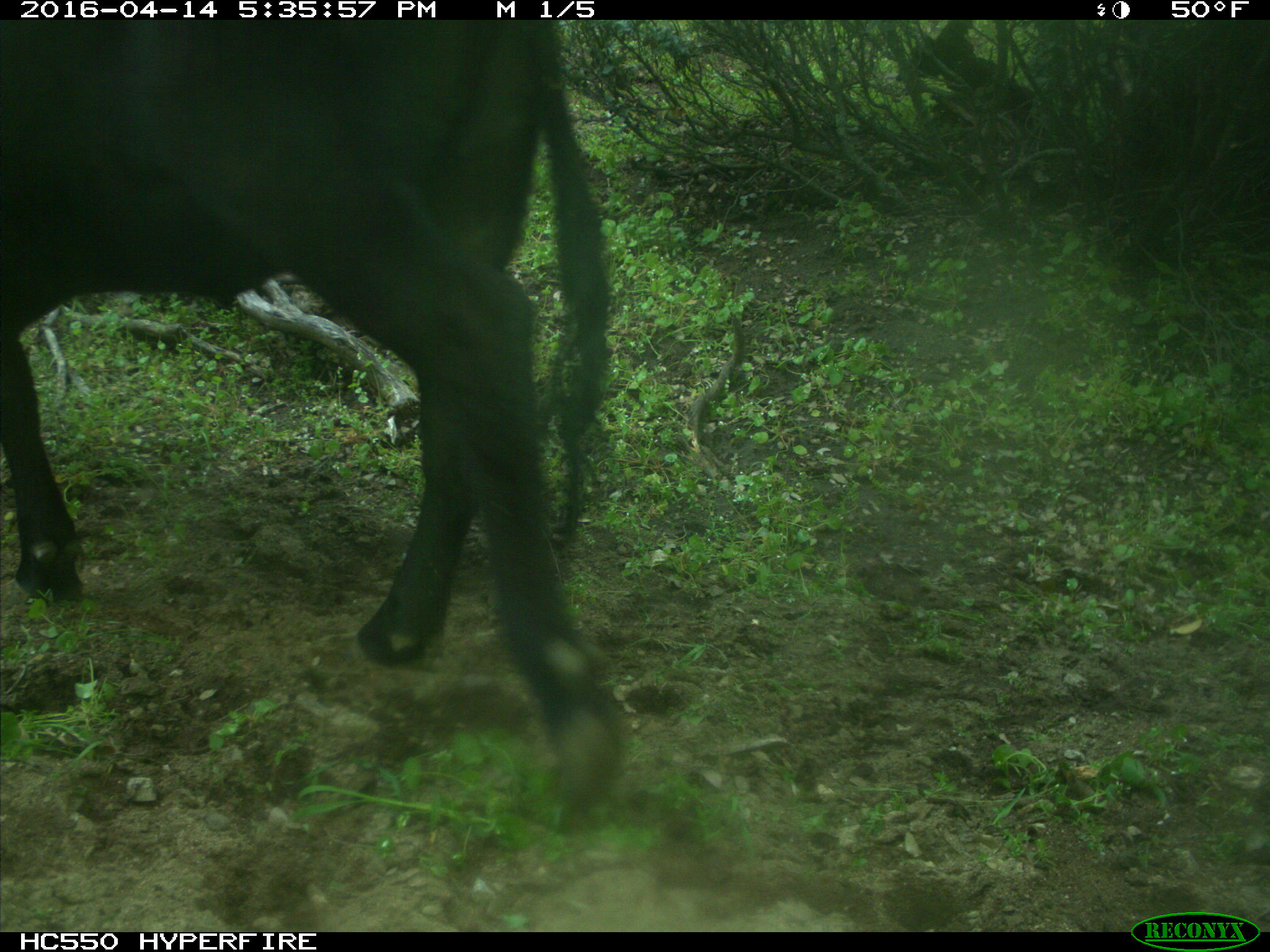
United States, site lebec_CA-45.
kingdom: Animalia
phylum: Chordata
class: Mammalia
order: Artiodactyla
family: Bovidae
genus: Bos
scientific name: Bos taurus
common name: domestic cow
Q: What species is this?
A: Bos taurus (domestic cow).